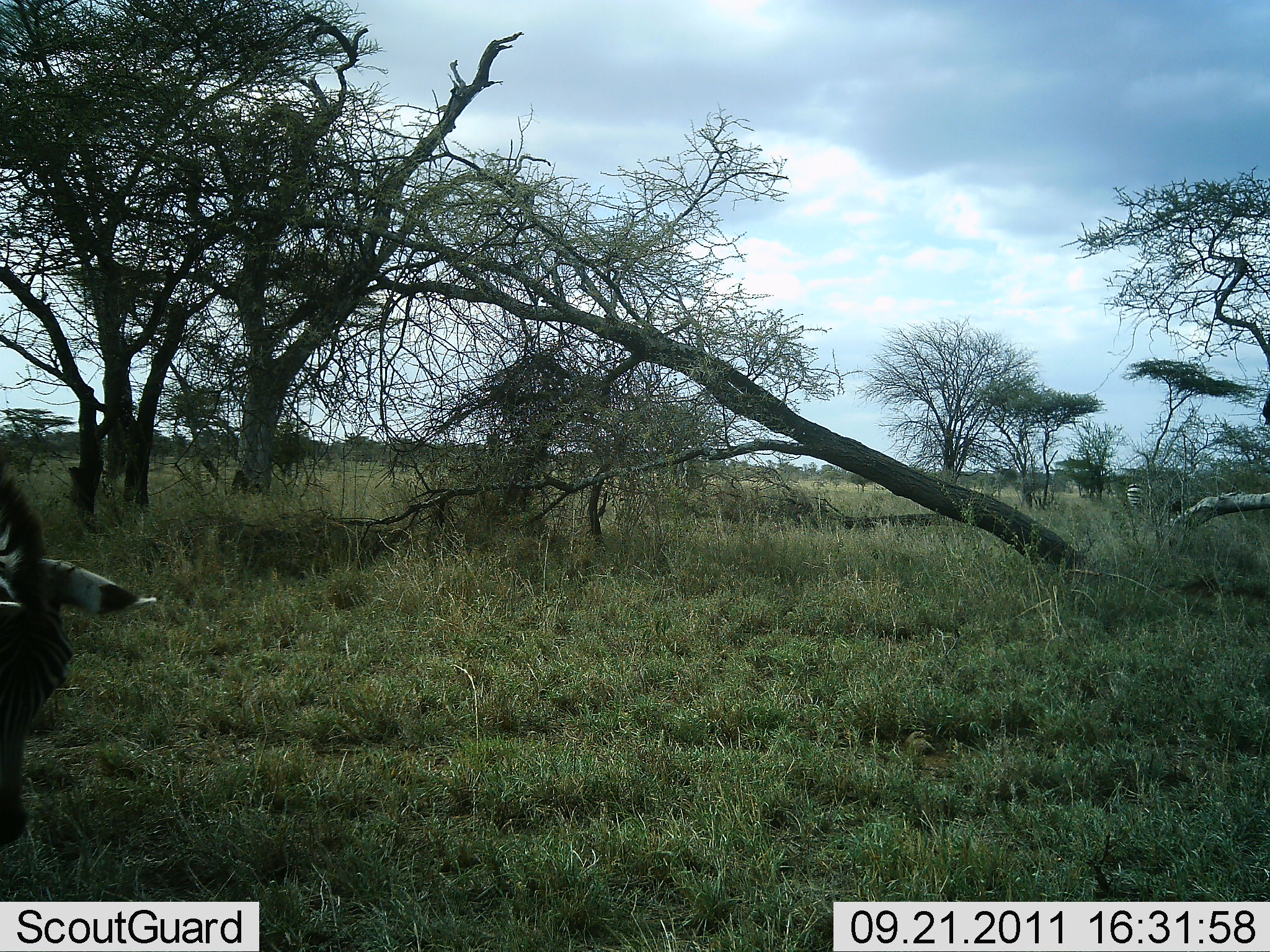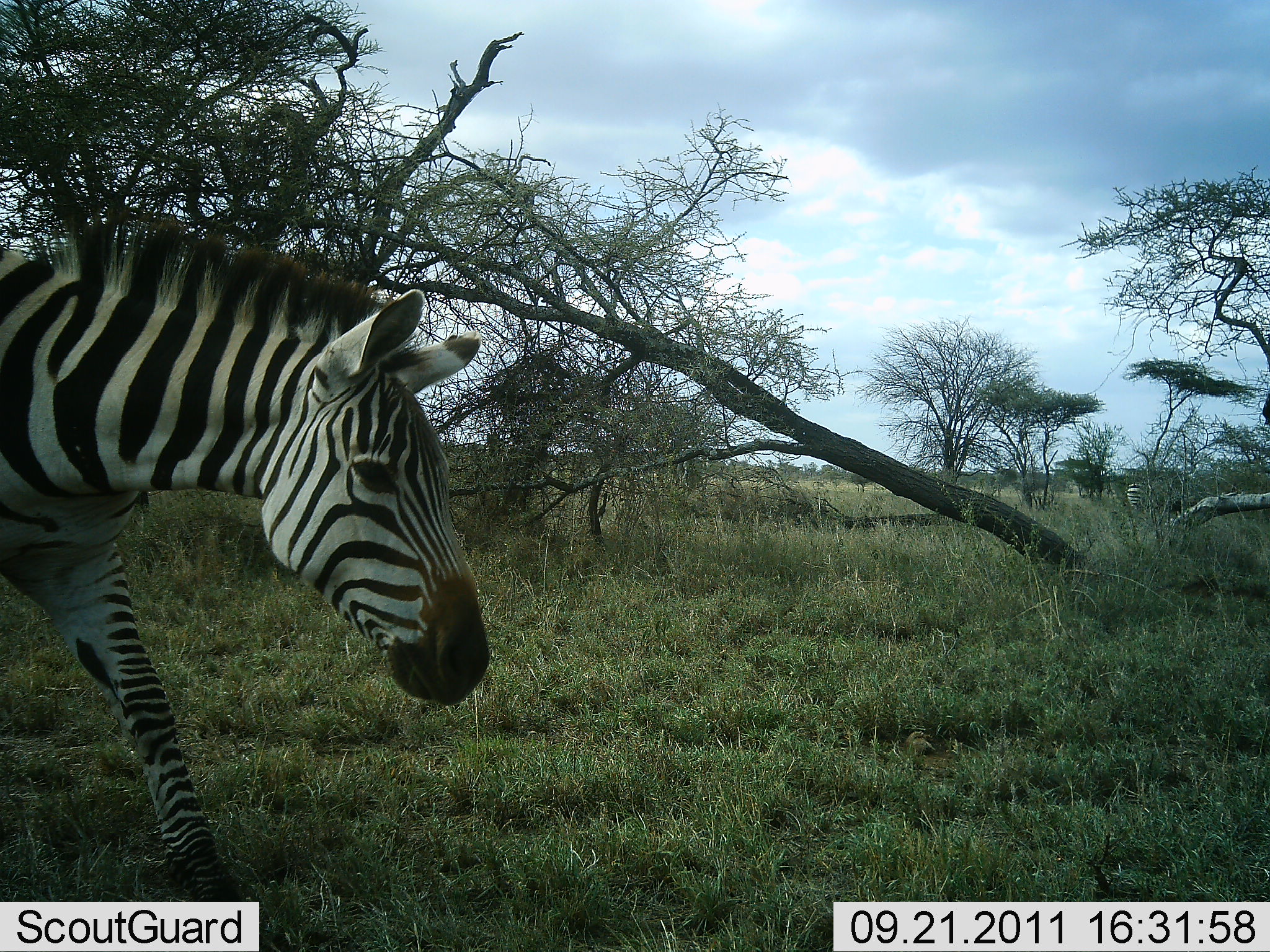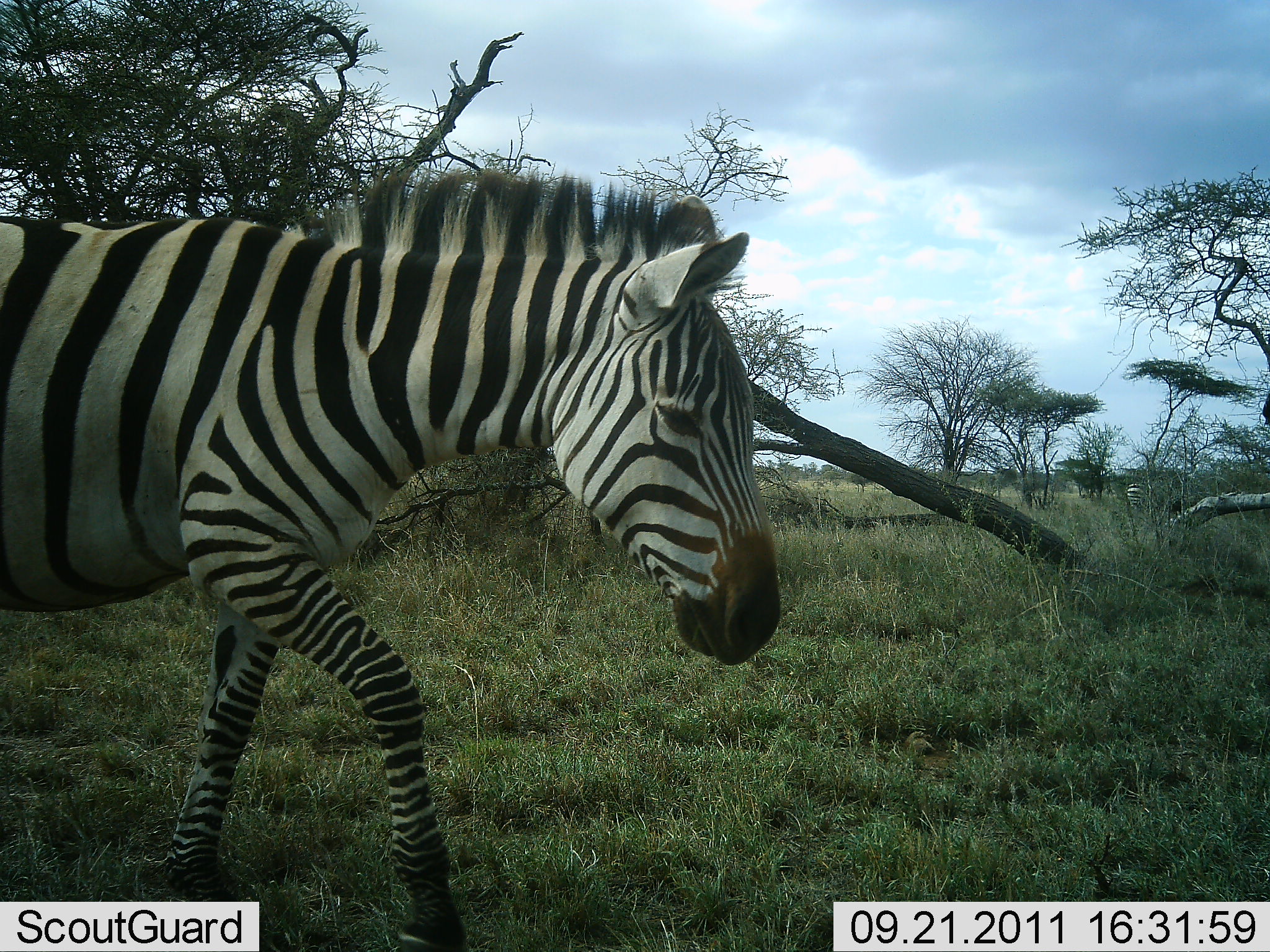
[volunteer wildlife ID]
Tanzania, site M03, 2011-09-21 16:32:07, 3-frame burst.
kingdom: Animalia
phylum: Chordata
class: Mammalia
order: Perissodactyla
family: Equidae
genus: Equus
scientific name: Equus quagga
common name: plains zebra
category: zebra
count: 1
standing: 0%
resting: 0%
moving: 100%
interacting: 0%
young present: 0%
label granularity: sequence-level